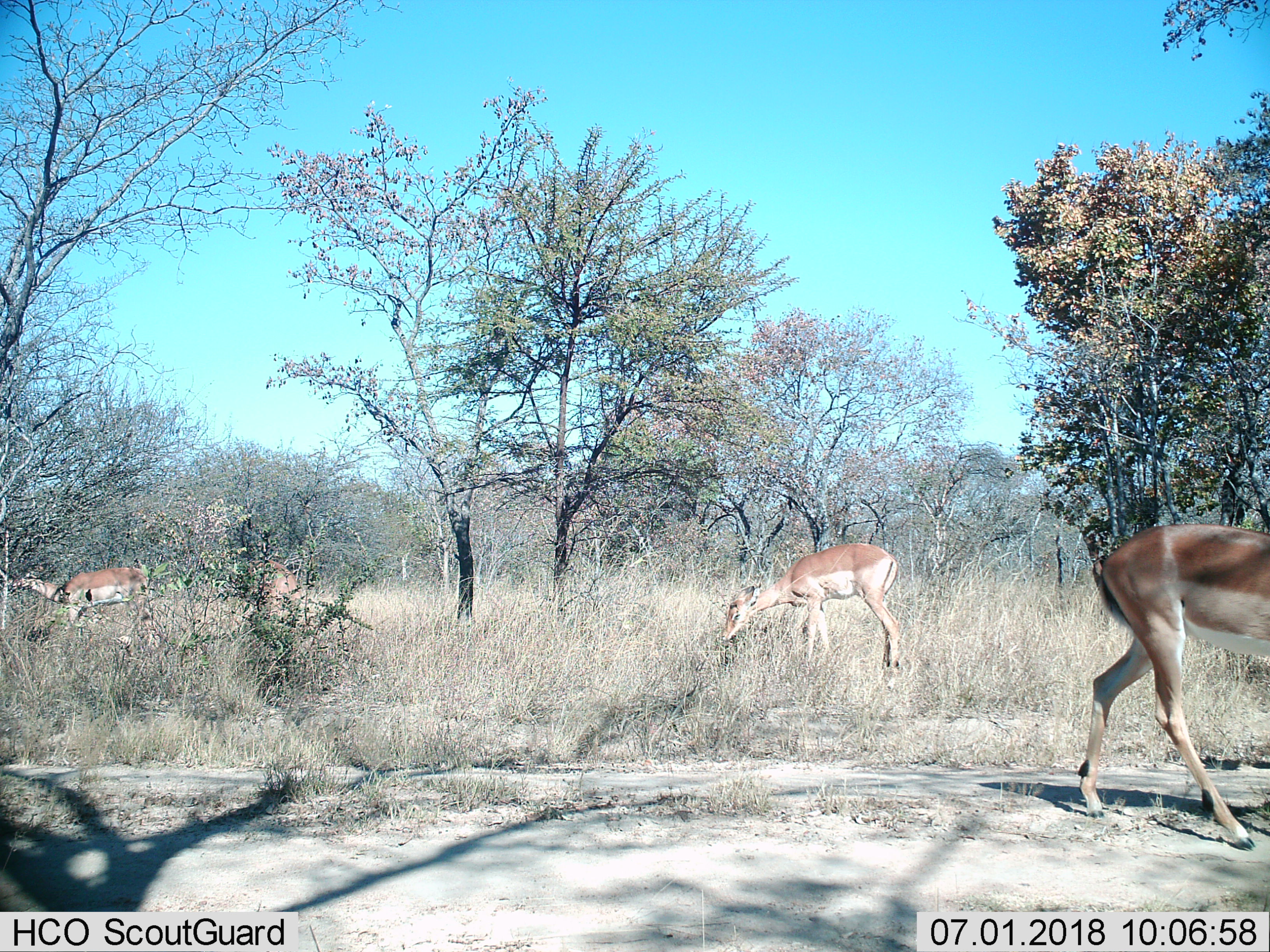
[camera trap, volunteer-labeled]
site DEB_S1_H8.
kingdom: Animalia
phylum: Chordata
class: Mammalia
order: Artiodactyla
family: Bovidae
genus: Aepyceros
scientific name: Aepyceros melampus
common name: impala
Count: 4.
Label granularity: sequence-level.